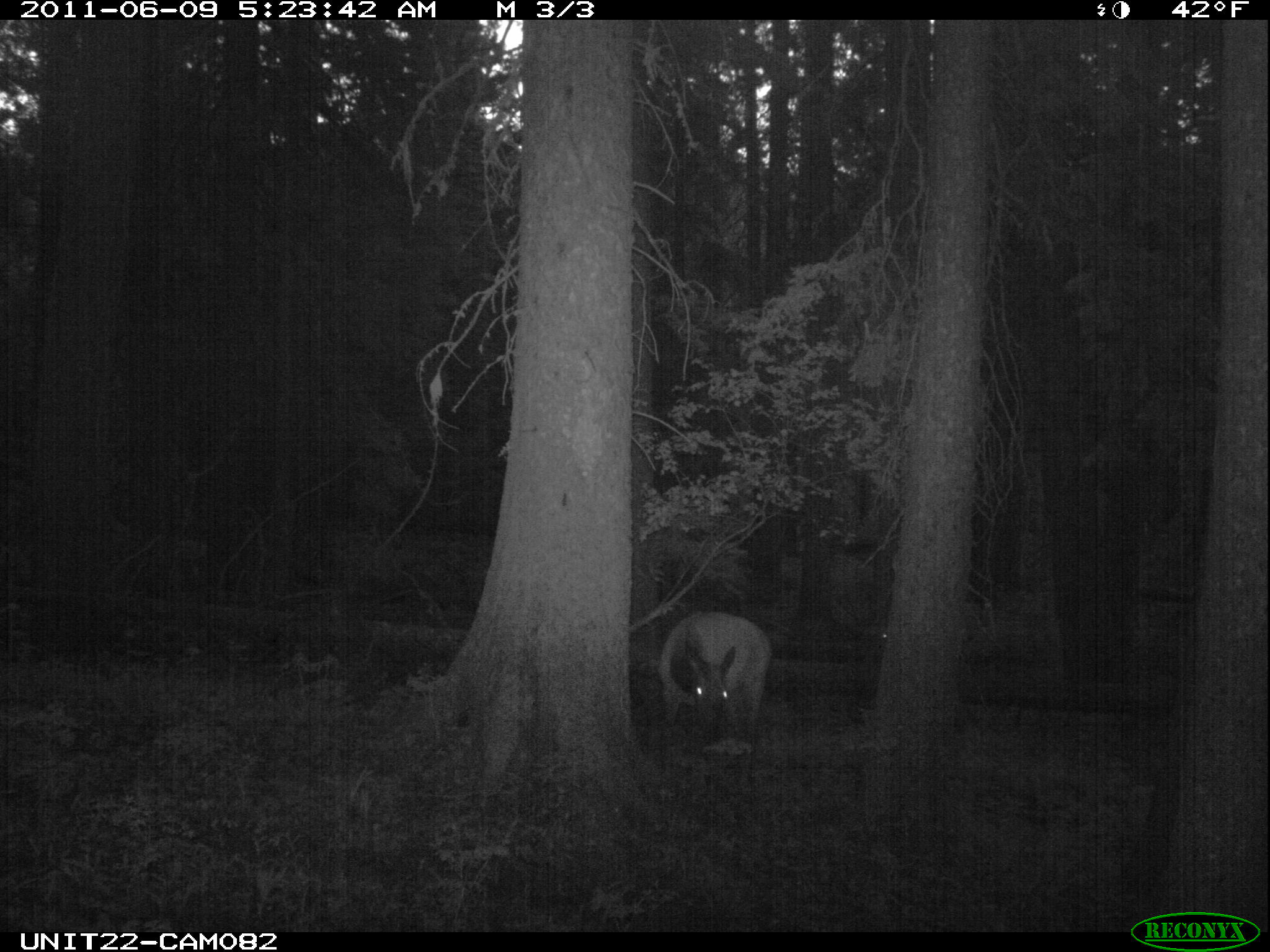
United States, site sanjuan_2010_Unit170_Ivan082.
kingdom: Animalia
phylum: Chordata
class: Mammalia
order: Artiodactyla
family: Cervidae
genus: Cervus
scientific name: Cervus elaphus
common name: red deer